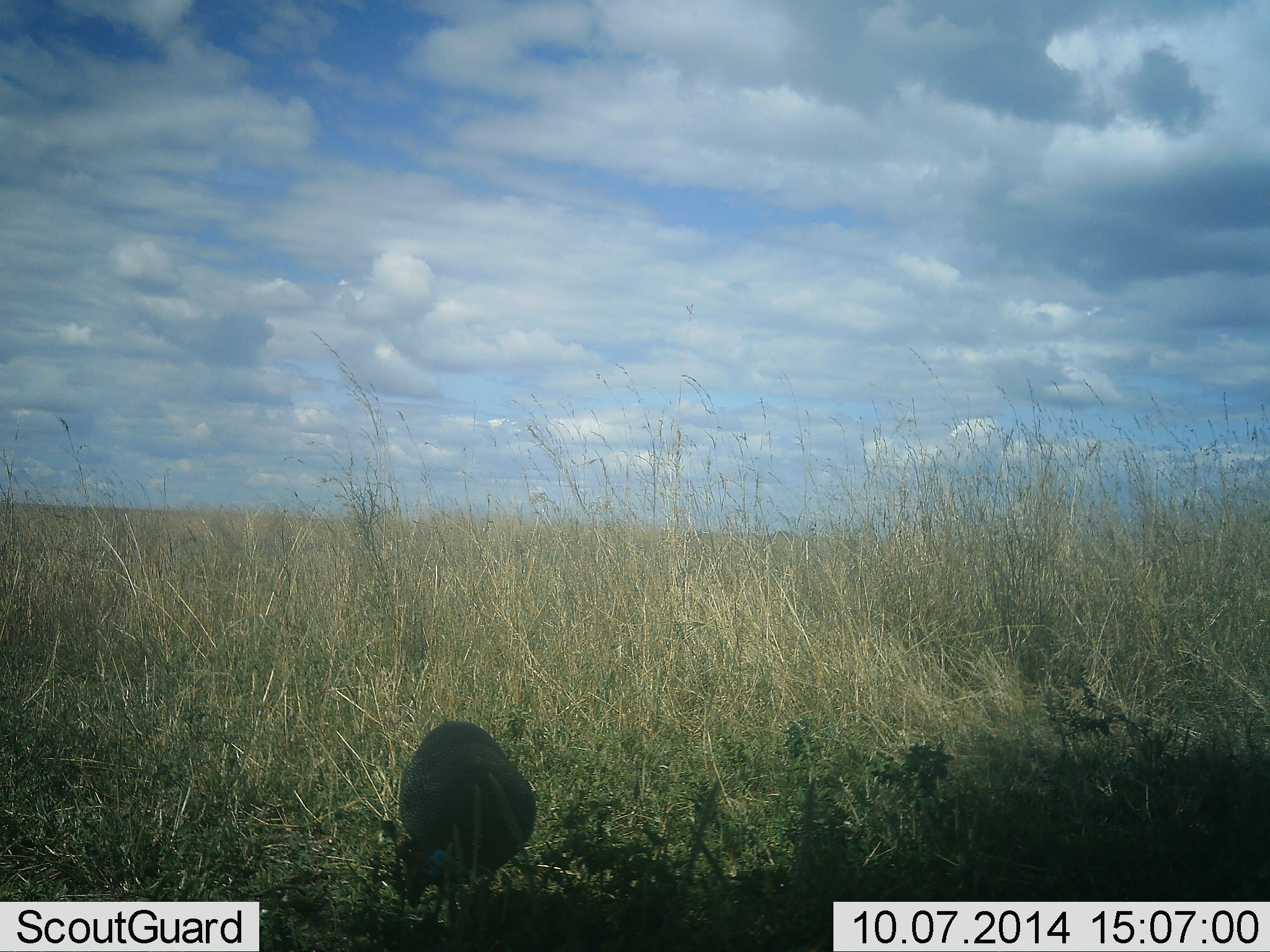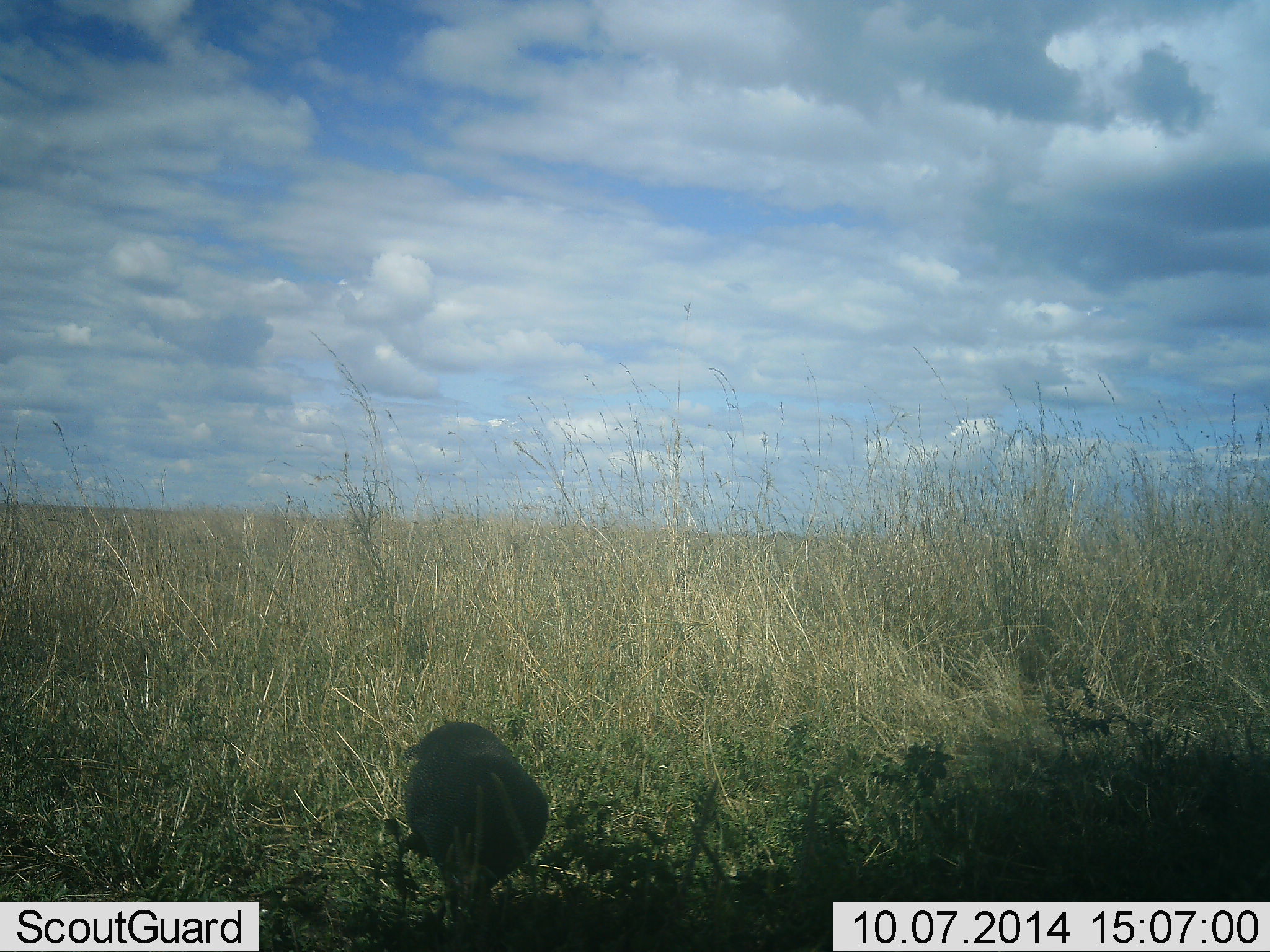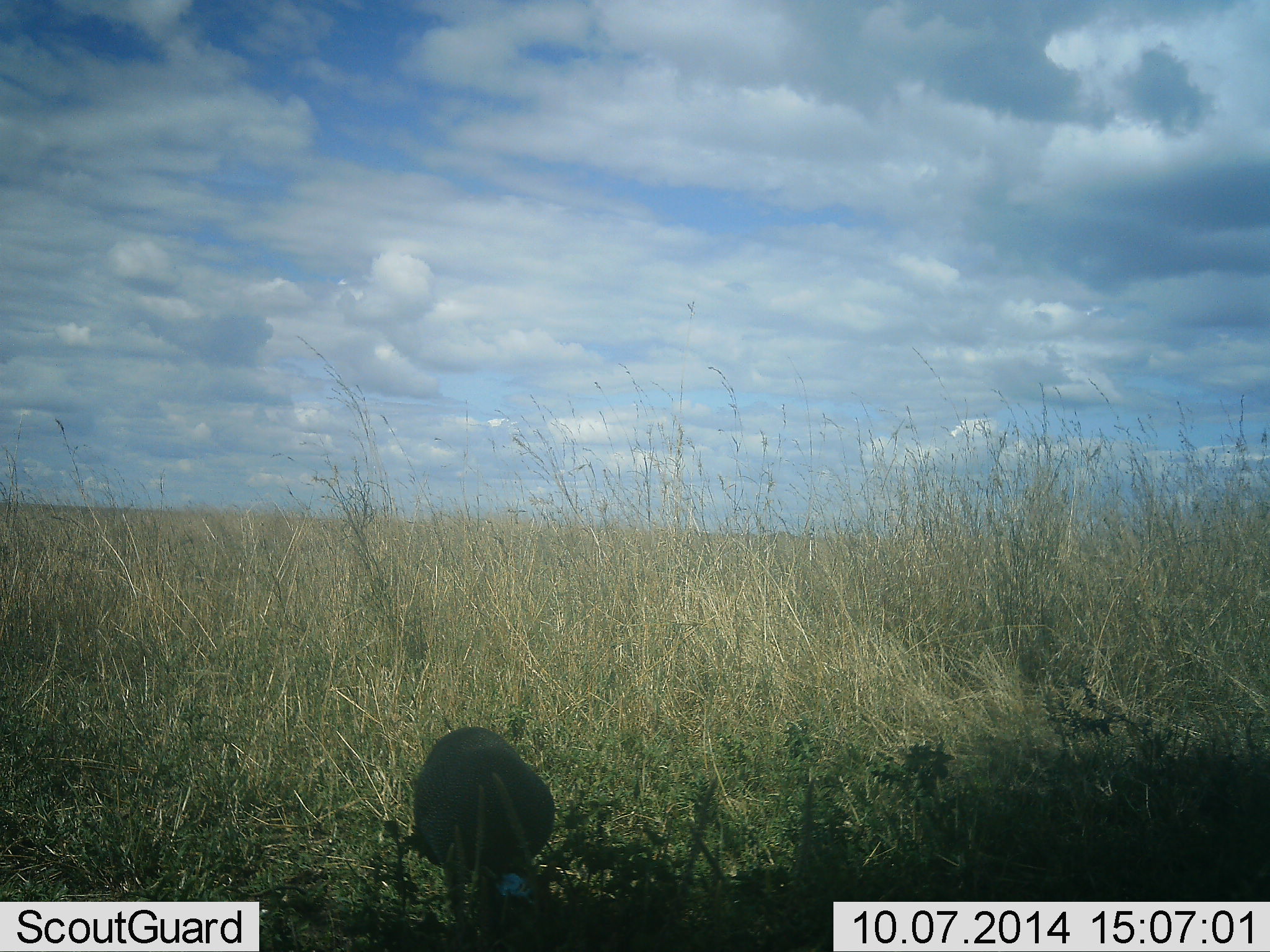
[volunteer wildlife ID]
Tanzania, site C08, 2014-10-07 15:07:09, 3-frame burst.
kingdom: Animalia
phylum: Chordata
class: Aves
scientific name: Aves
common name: bird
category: otherbird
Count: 1.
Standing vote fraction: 50%.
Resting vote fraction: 40%.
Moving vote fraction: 10%.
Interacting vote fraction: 0%.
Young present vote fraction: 0%.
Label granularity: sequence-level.